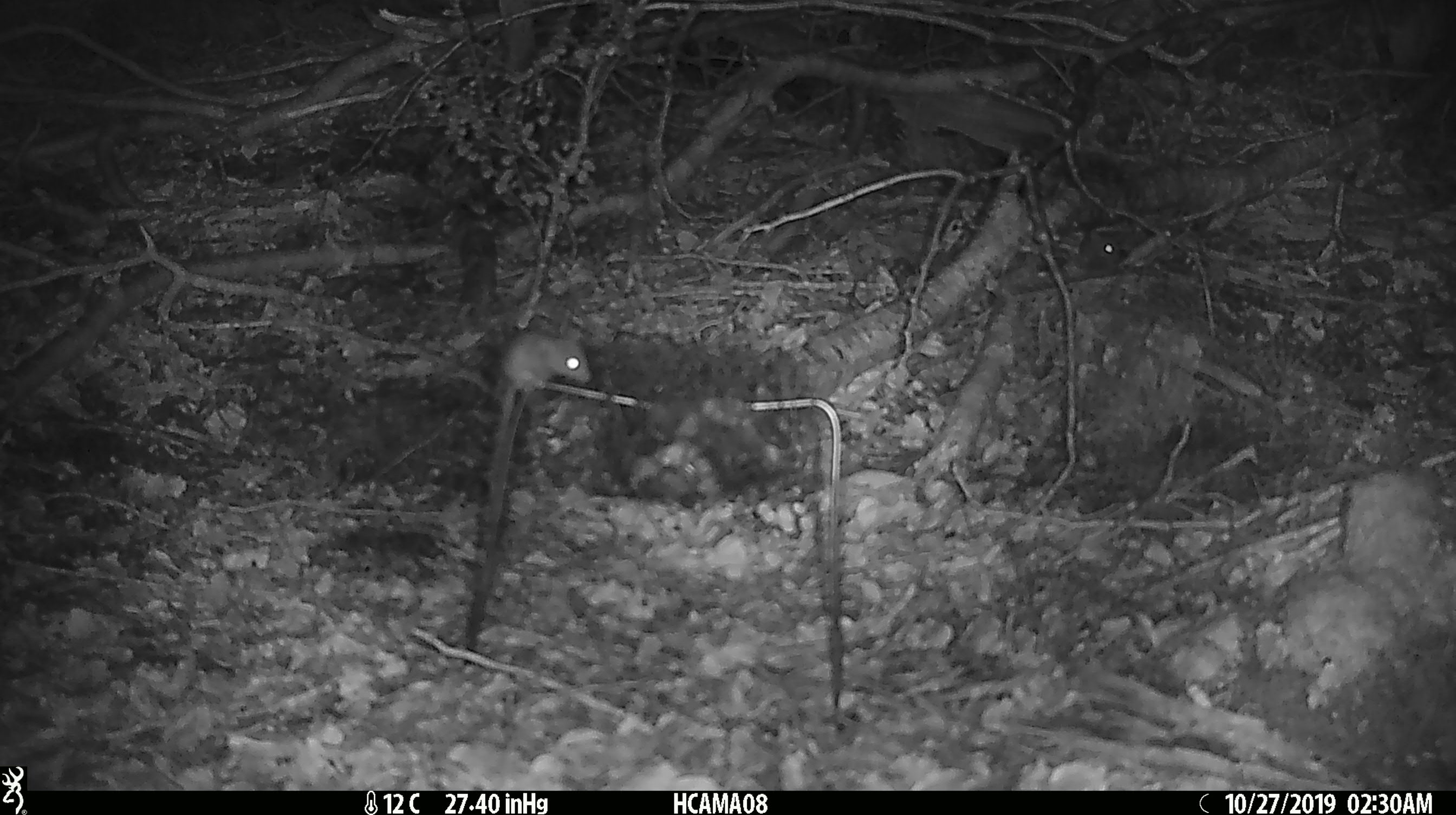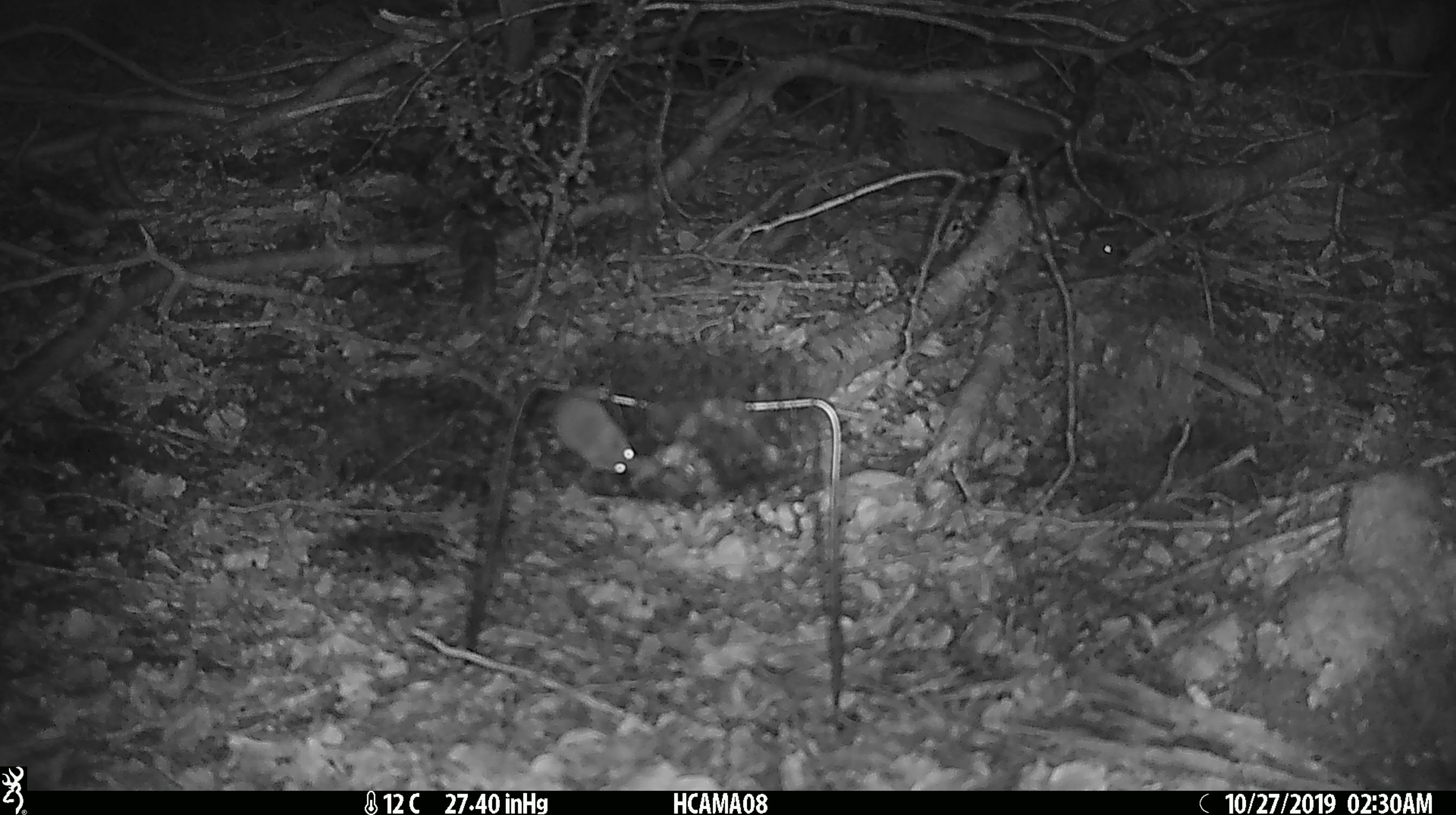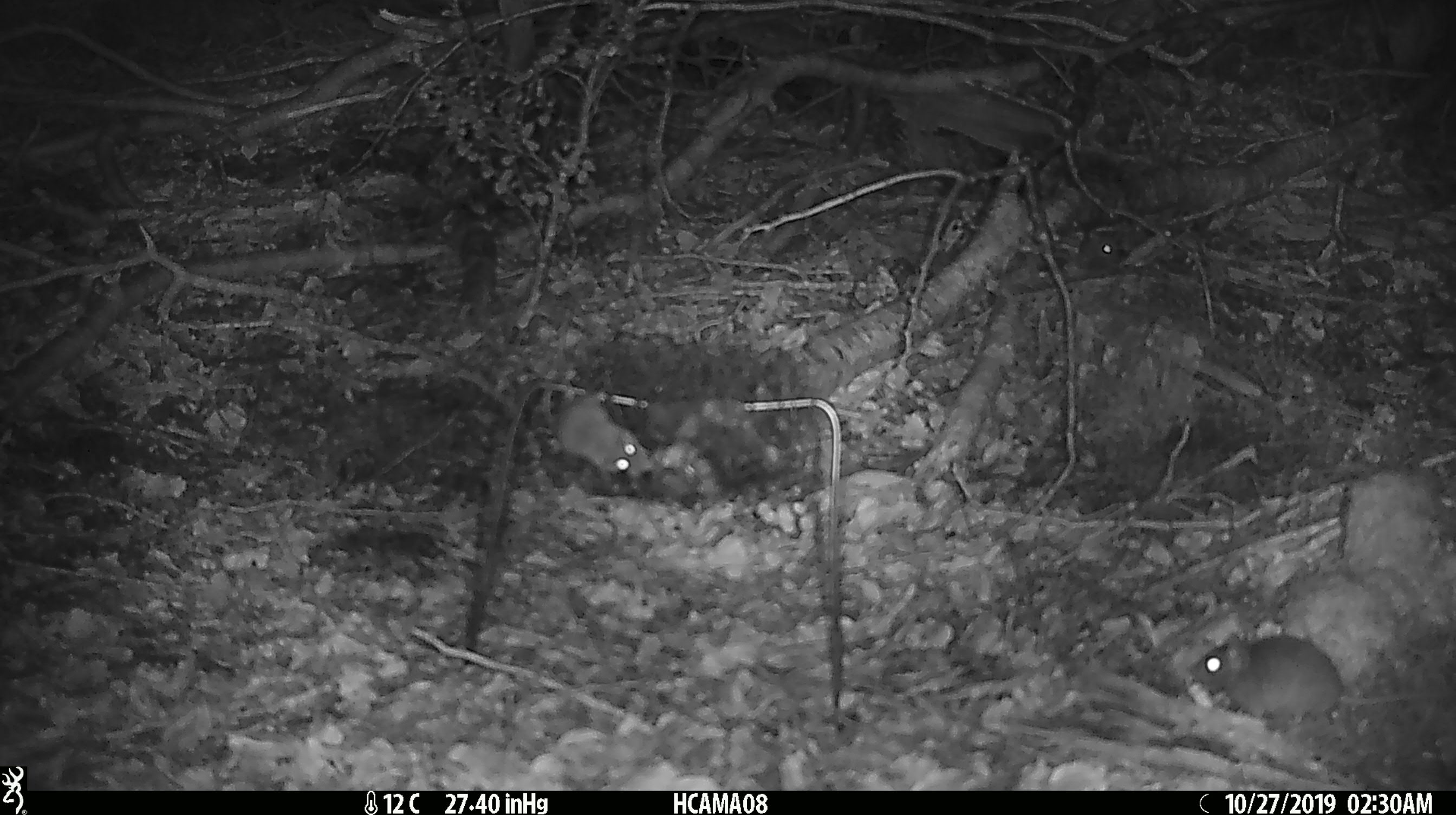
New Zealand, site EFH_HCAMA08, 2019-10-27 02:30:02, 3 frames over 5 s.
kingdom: Animalia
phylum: Chordata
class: Mammalia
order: Rodentia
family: Muridae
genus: Mus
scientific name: Mus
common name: mouse